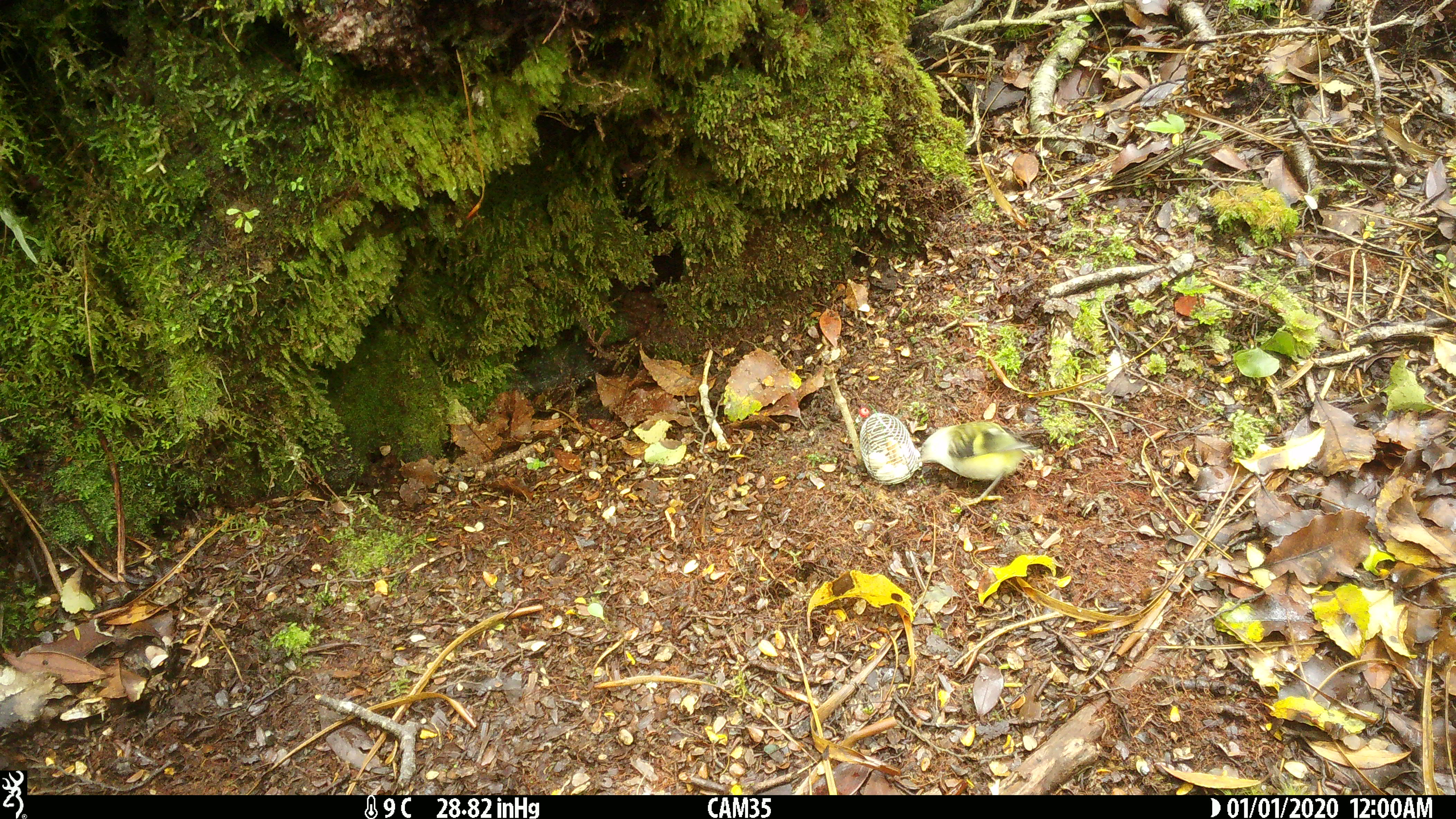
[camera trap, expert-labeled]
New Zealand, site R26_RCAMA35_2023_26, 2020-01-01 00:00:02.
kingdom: Animalia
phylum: Chordata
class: Aves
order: Passeriformes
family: Acanthisittidae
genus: Acanthisitta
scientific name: Acanthisitta chloris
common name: rifleman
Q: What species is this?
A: Rifleman (Acanthisitta chloris).